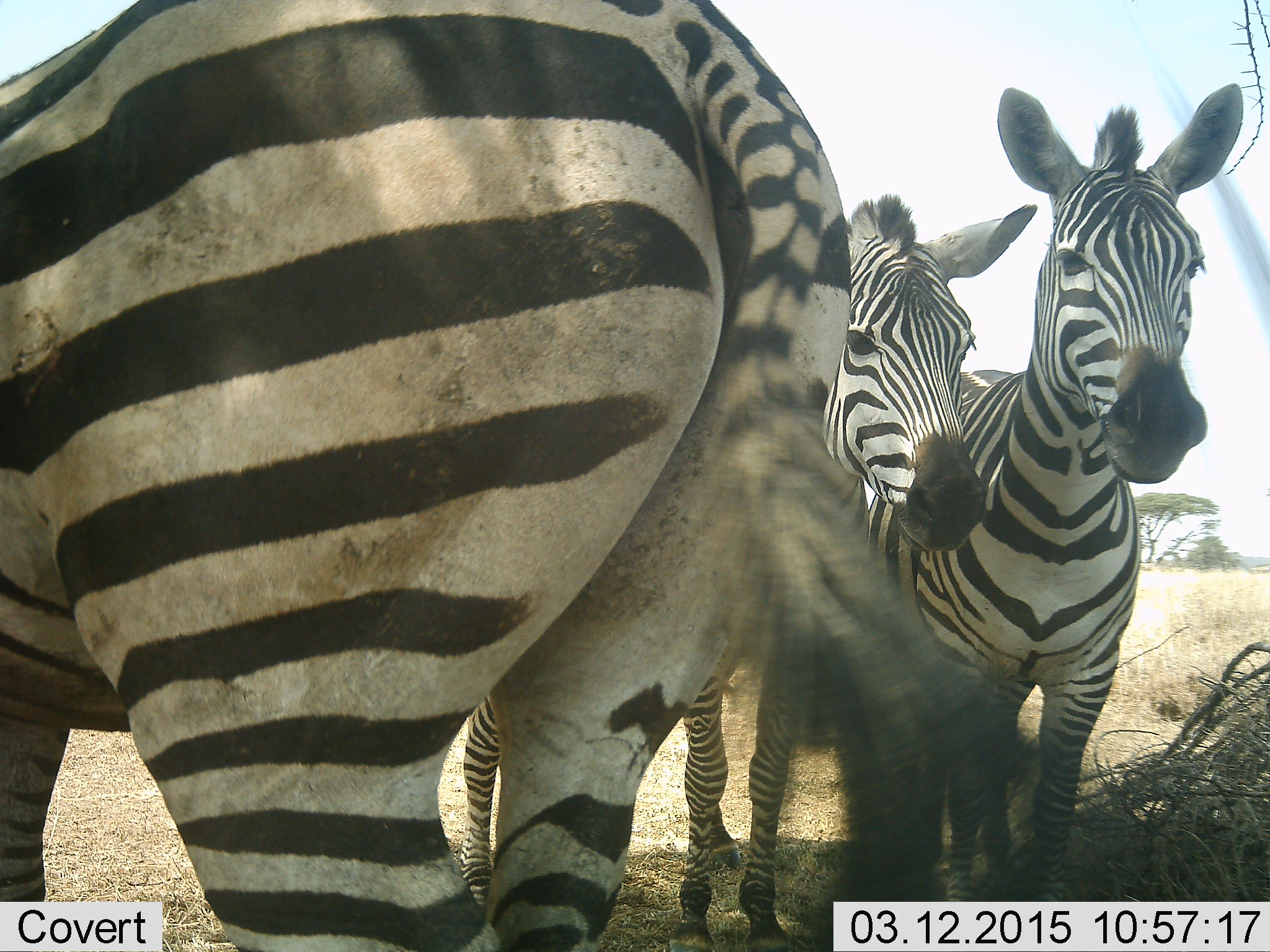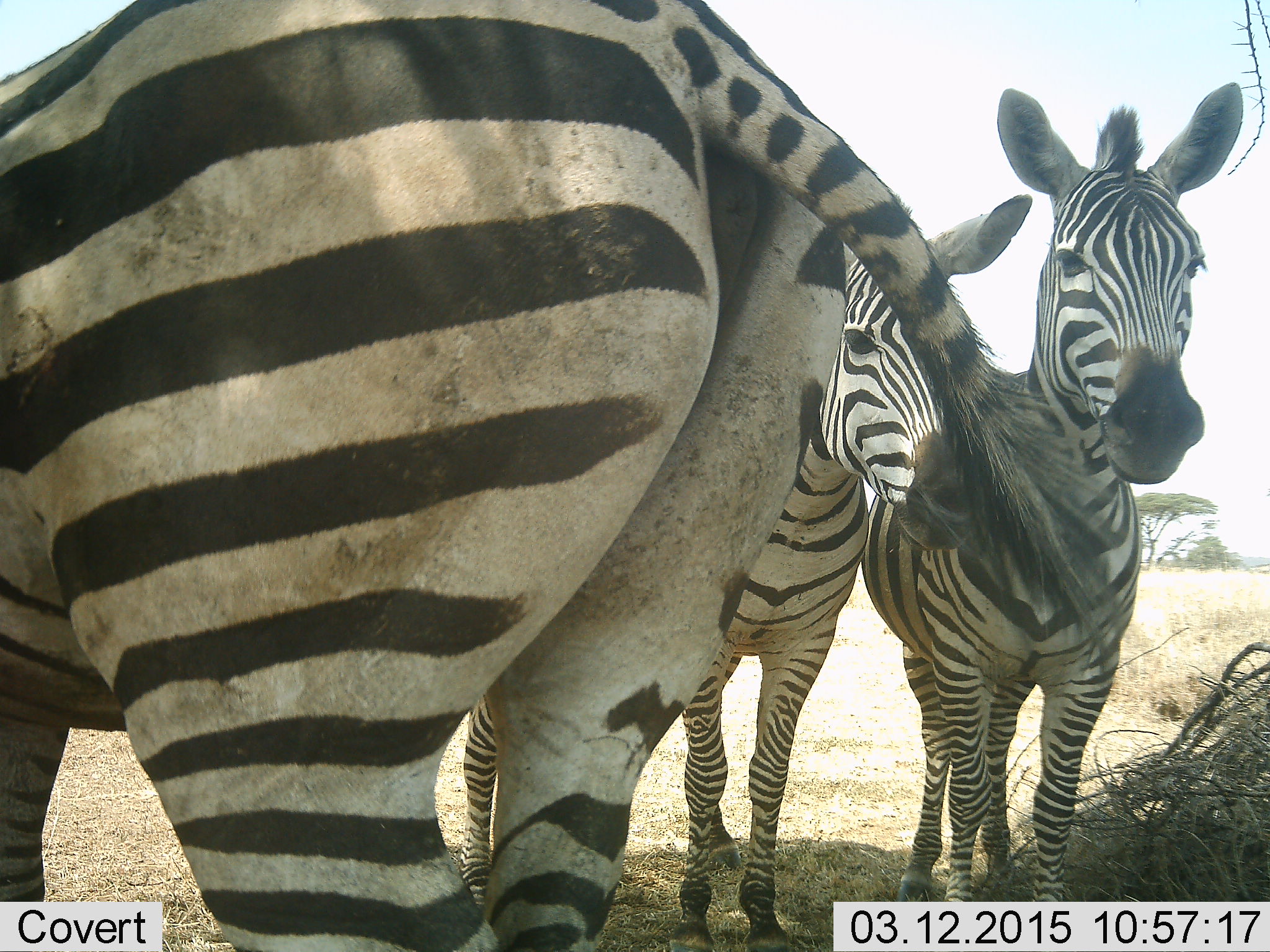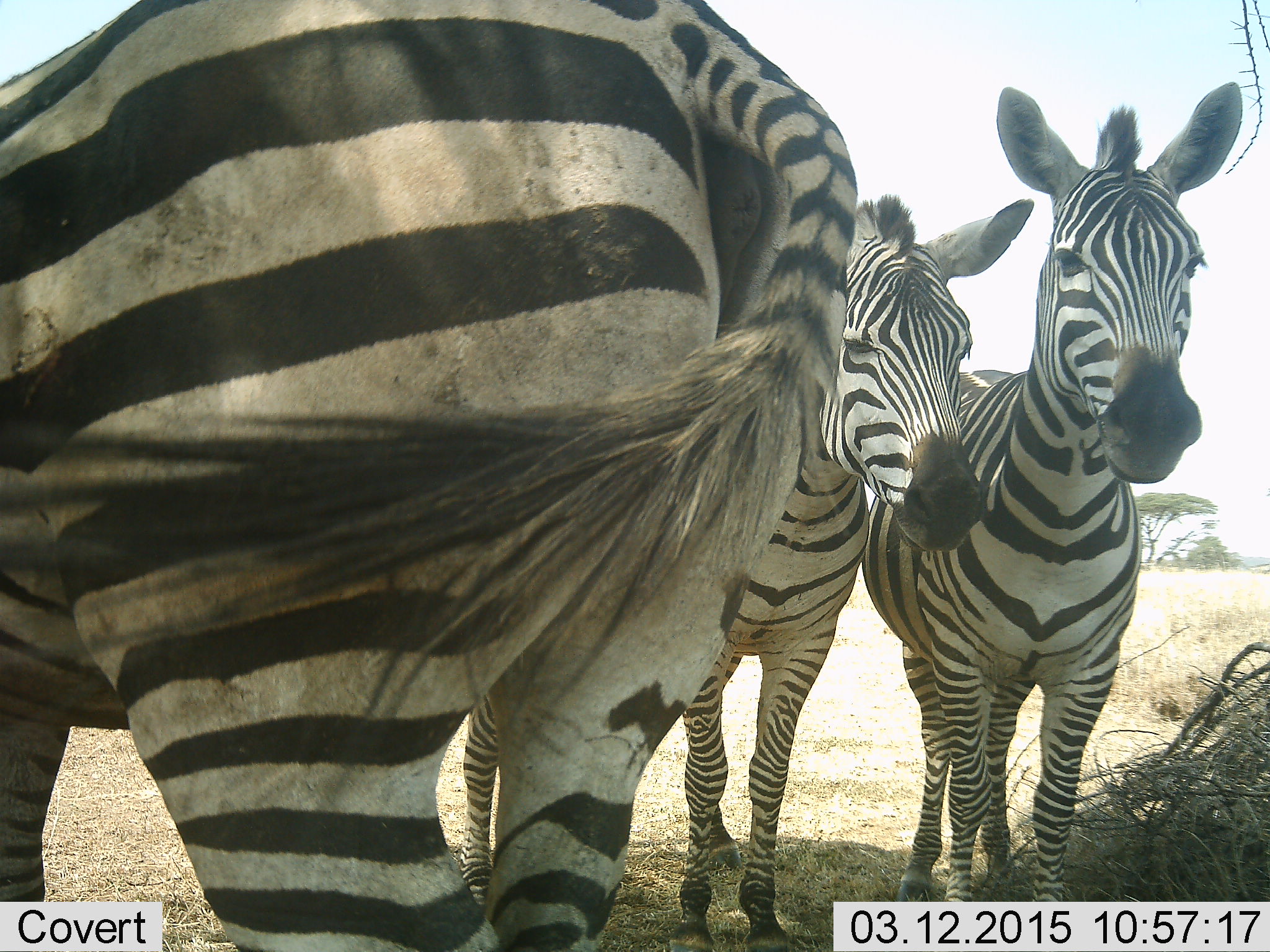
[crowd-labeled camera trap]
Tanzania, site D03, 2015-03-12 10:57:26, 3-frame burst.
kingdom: Animalia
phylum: Chordata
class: Mammalia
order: Perissodactyla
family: Equidae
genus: Equus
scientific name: Equus quagga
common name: plains zebra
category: zebra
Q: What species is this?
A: Zebra (plains zebra) (Equus quagga).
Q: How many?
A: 3.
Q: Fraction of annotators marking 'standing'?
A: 100%.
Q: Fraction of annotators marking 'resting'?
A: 10%.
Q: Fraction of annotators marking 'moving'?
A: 0%.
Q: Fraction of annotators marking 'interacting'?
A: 0%.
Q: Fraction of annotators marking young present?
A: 0%.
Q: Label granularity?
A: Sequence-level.